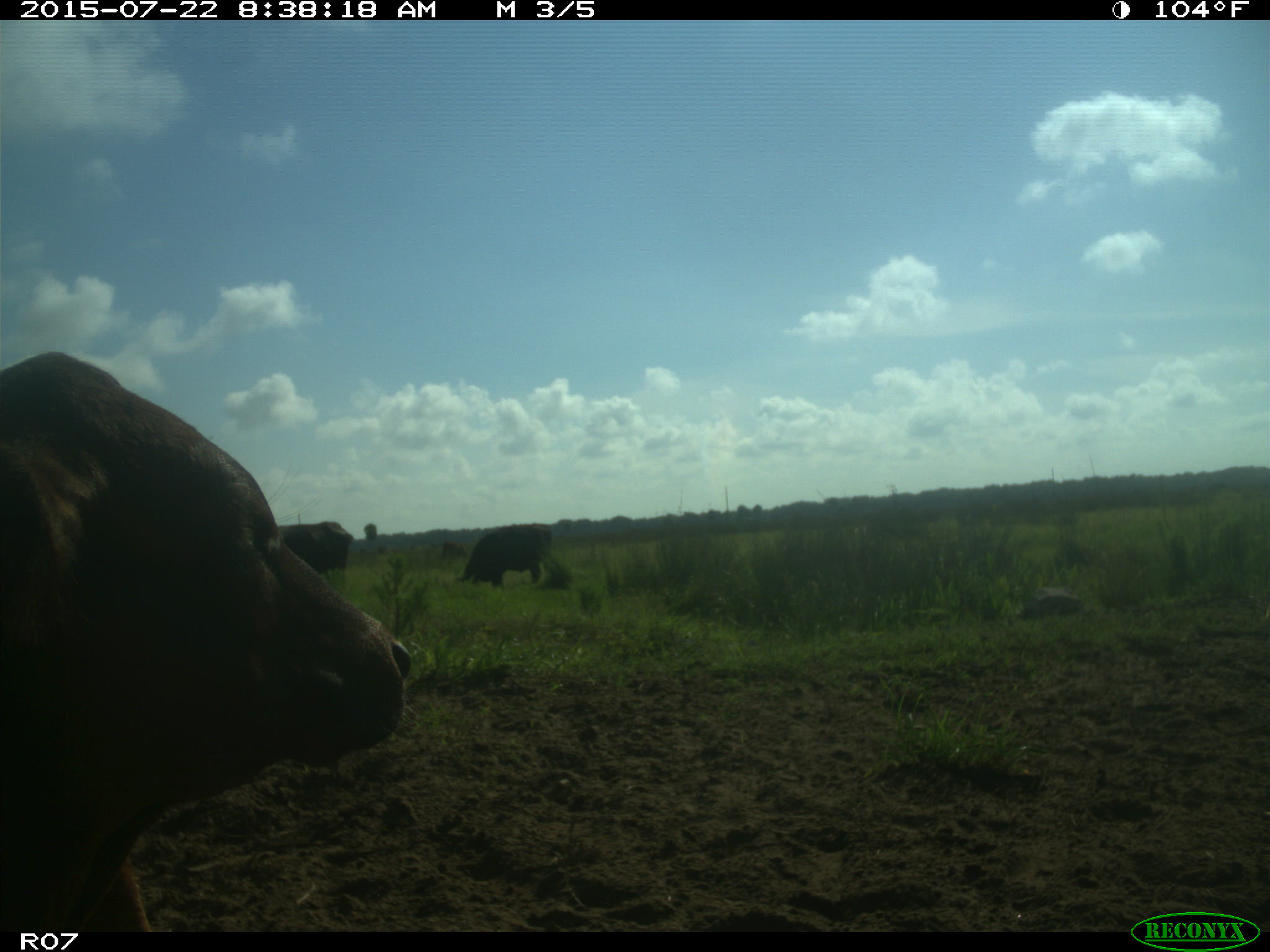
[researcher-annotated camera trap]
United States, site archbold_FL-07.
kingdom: Animalia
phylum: Chordata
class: Mammalia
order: Artiodactyla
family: Bovidae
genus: Bos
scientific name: Bos taurus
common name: domestic cow